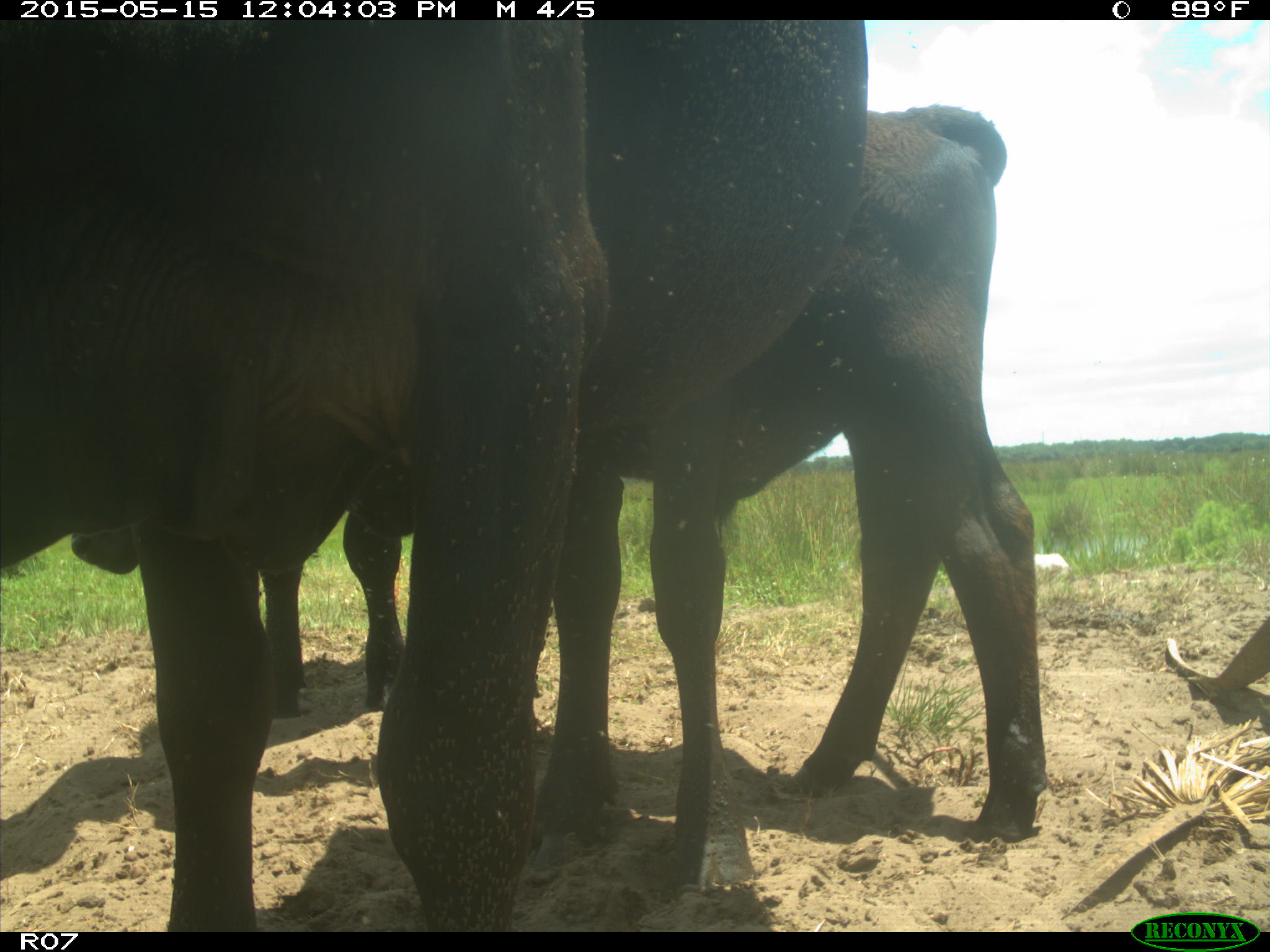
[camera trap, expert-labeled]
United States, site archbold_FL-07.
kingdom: Animalia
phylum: Chordata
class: Mammalia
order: Artiodactyla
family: Bovidae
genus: Bos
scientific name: Bos taurus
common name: domestic cow